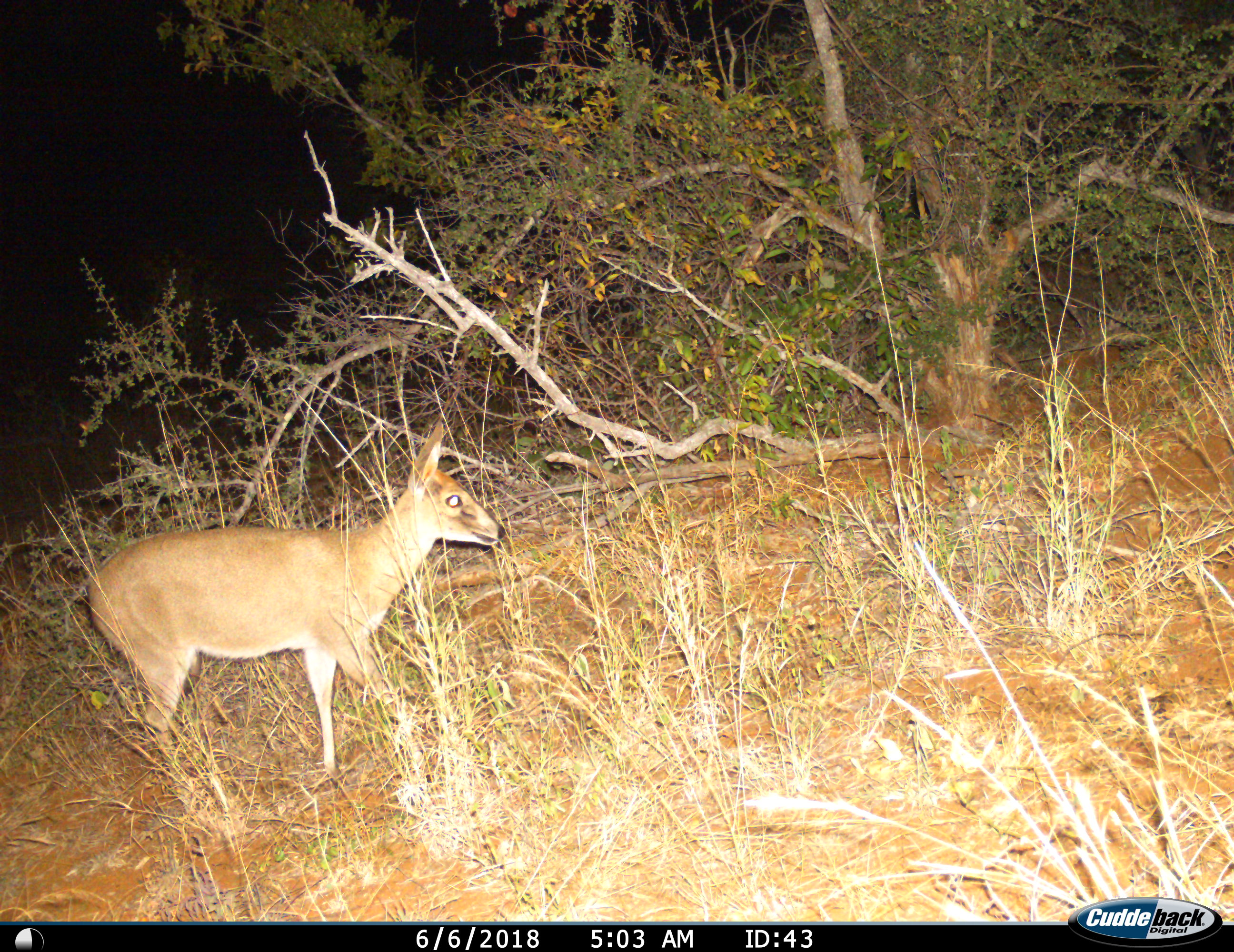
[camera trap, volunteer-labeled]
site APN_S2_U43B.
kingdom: Animalia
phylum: Chordata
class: Mammalia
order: Artiodactyla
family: Bovidae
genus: Sylvicapra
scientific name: Sylvicapra grimmia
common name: common duiker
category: duikercommongrey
Duikercommongrey (common duiker) (Sylvicapra grimmia), count 1. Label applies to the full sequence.